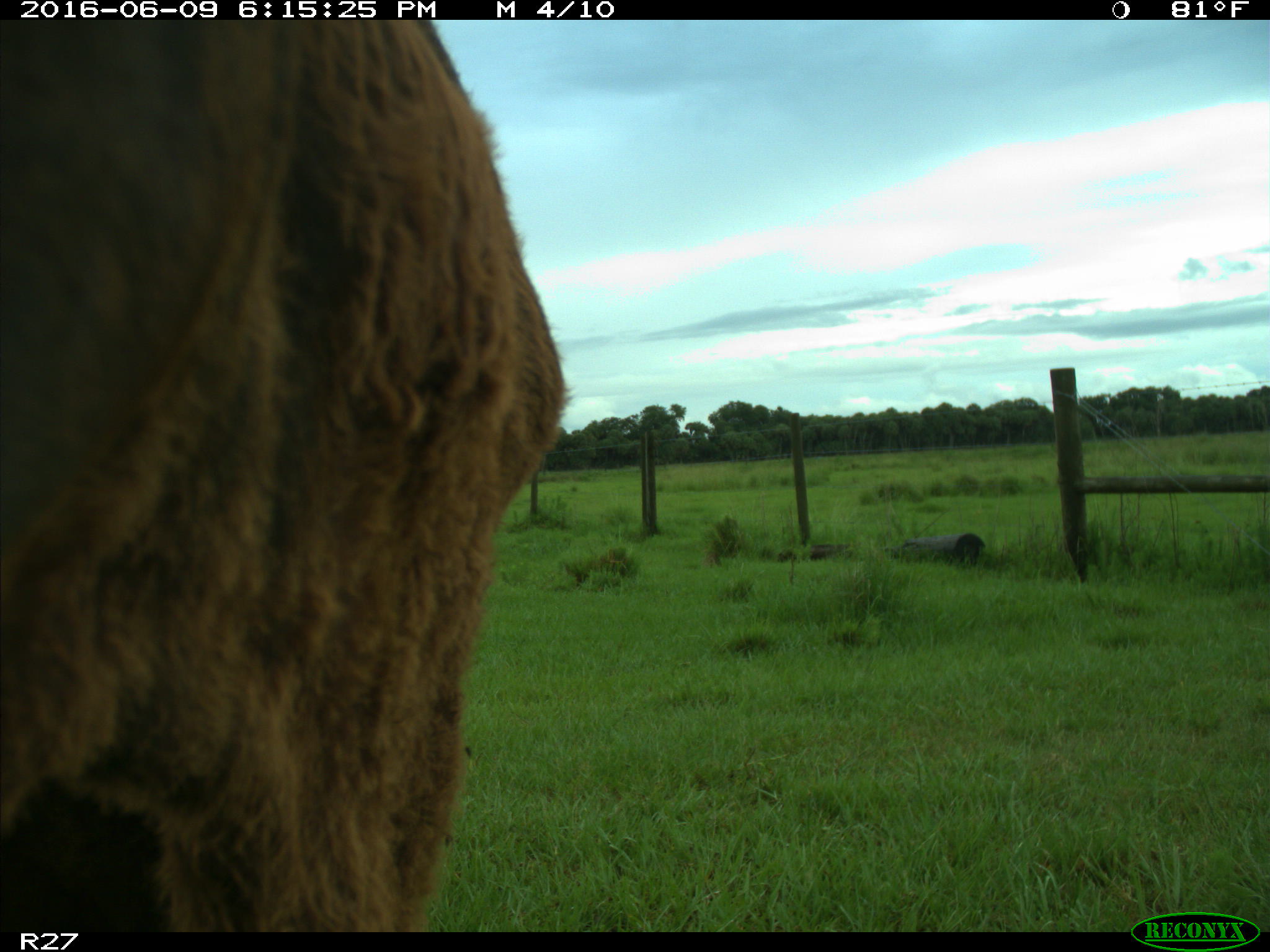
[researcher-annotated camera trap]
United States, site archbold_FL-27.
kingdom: Animalia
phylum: Chordata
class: Mammalia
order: Artiodactyla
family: Bovidae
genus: Bos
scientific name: Bos taurus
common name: domestic cow